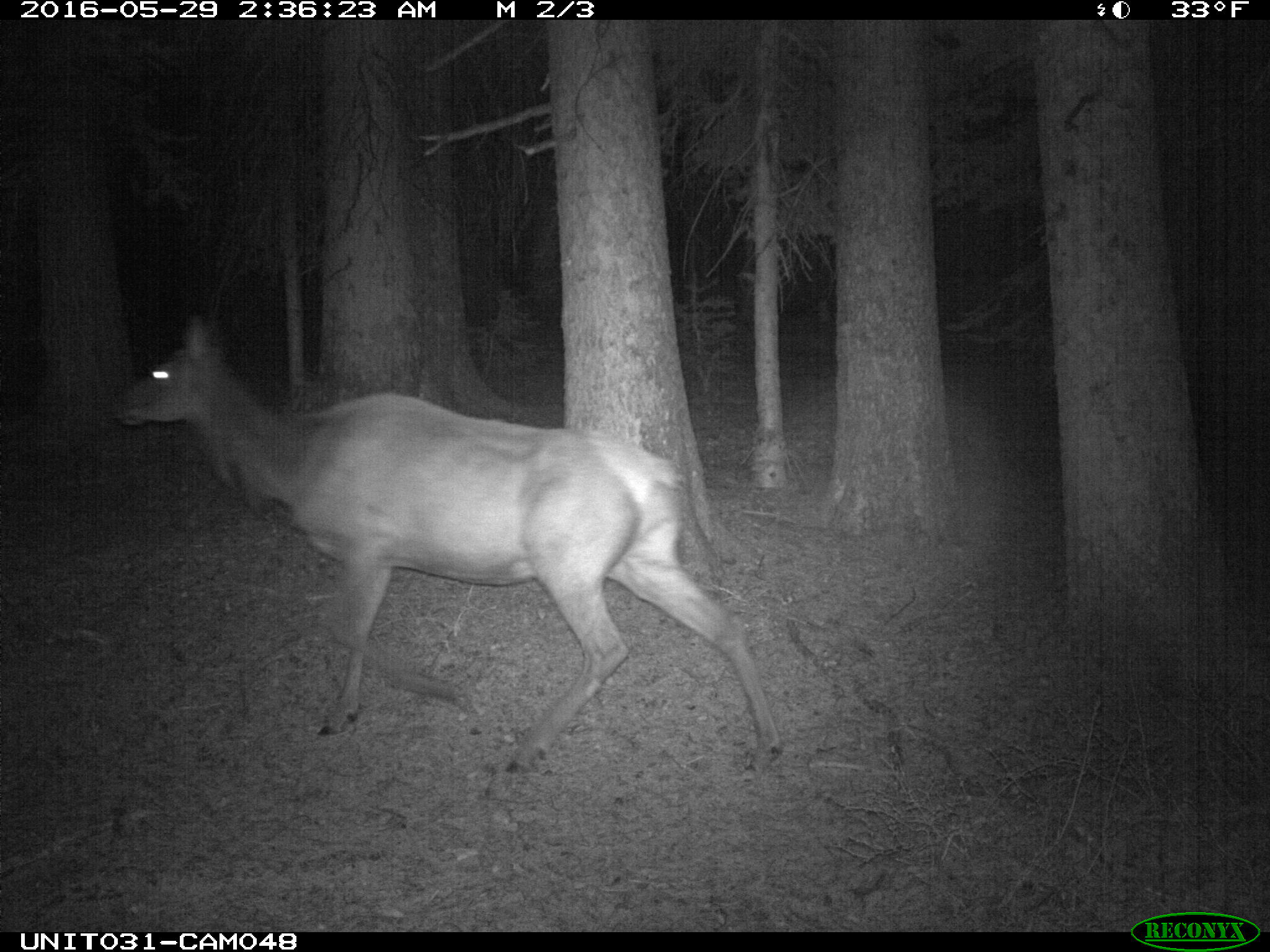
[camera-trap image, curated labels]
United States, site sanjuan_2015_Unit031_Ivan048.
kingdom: Animalia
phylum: Chordata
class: Mammalia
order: Artiodactyla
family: Cervidae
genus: Cervus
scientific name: Cervus elaphus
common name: red deer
Cervus elaphus (red deer).